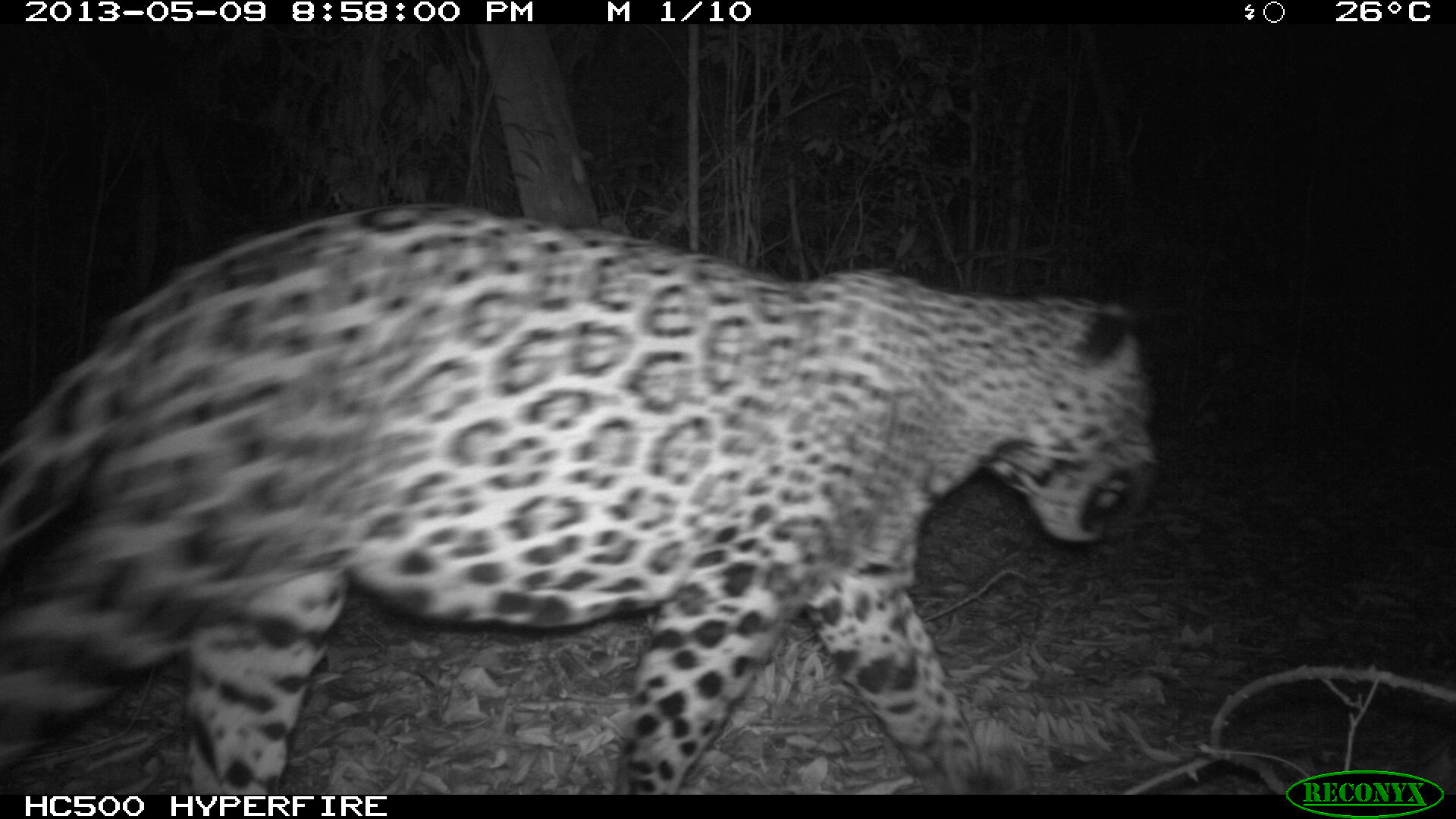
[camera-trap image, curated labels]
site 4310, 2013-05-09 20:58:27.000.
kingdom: Animalia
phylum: Chordata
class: Mammalia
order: Carnivora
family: Felidae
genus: Panthera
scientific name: Panthera onca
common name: jaguar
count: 1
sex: male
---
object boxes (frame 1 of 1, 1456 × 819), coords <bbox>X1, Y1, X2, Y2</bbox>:
panthera onca: <bbox>0, 200, 1158, 795</bbox>